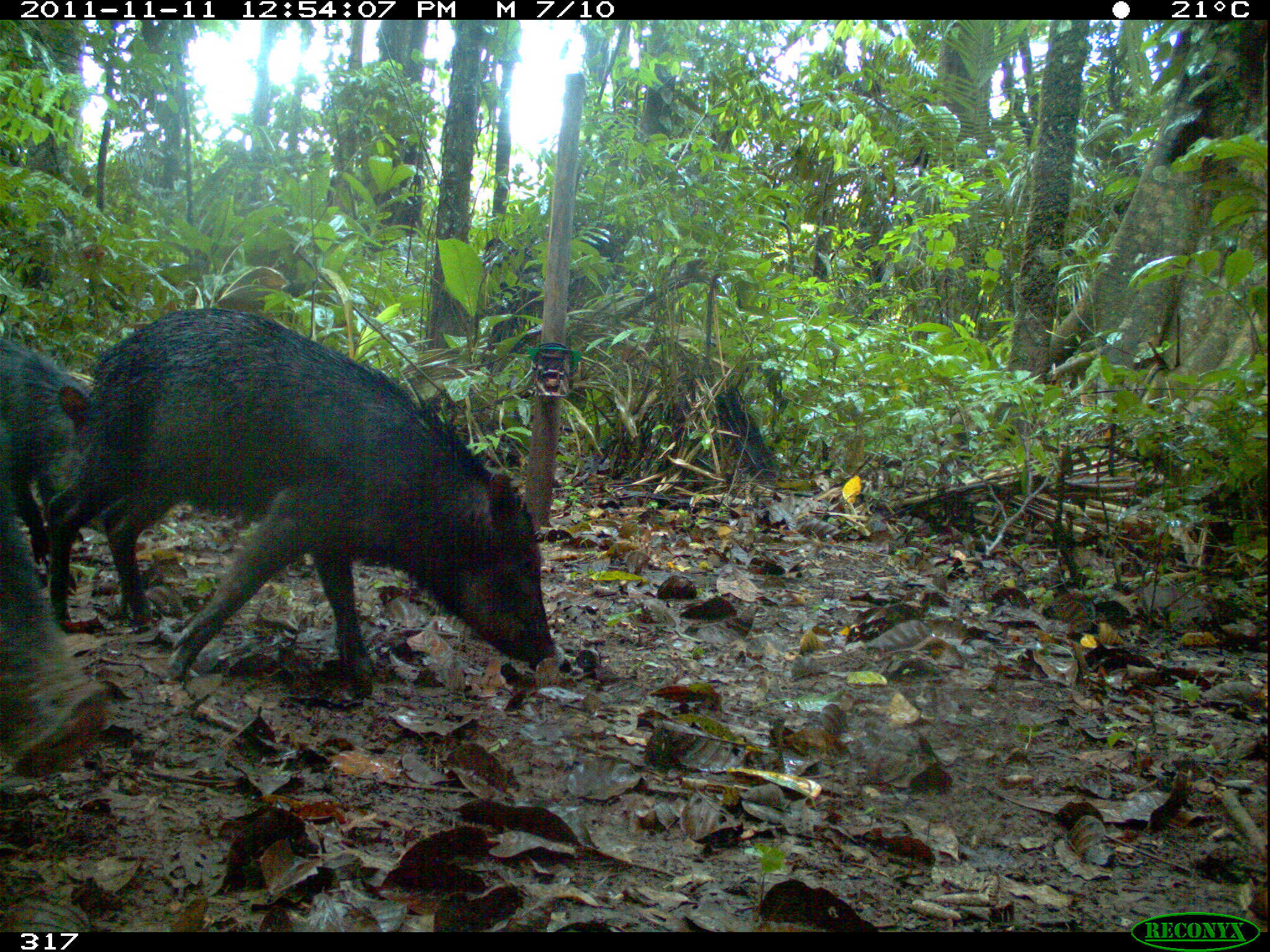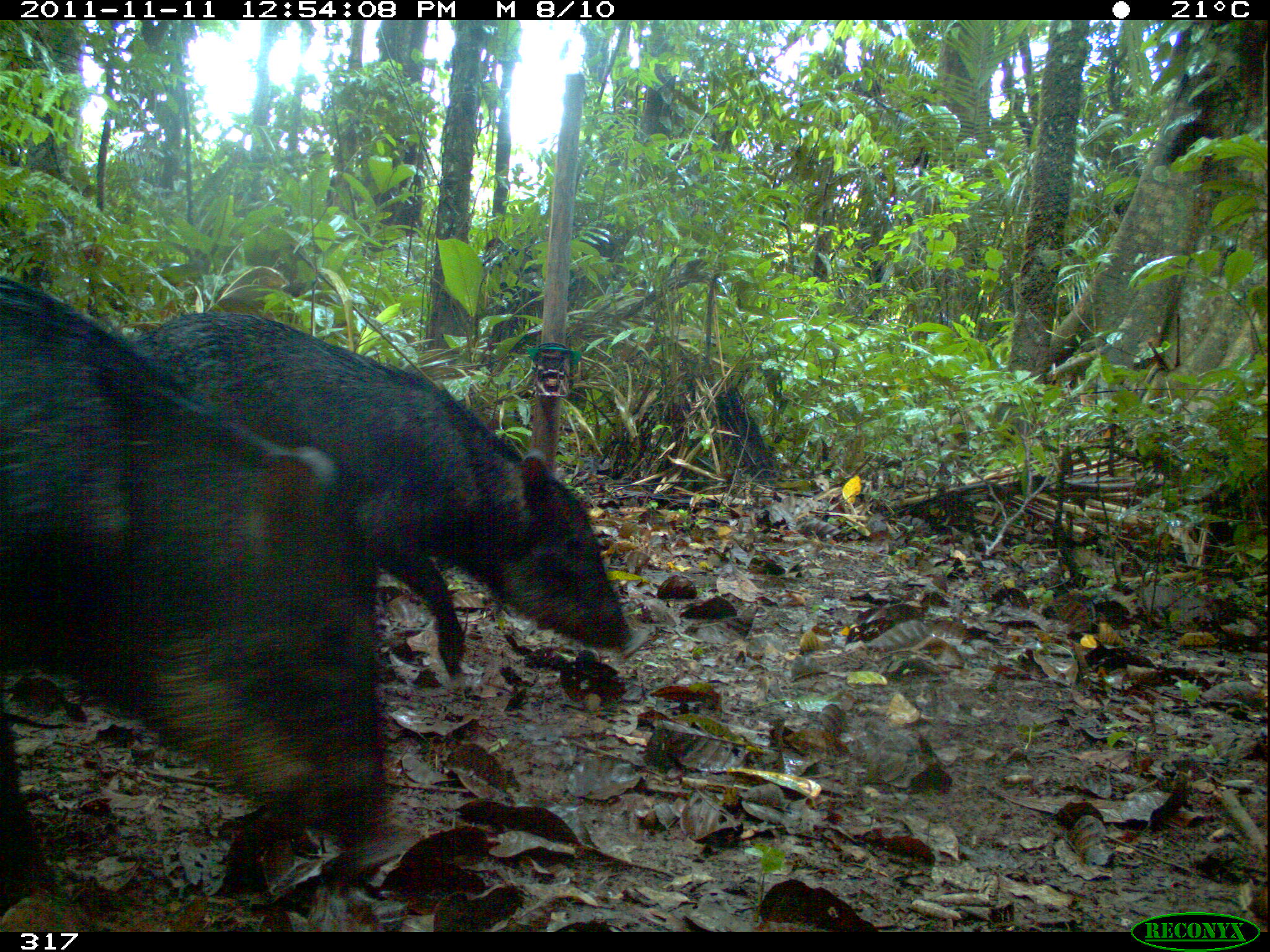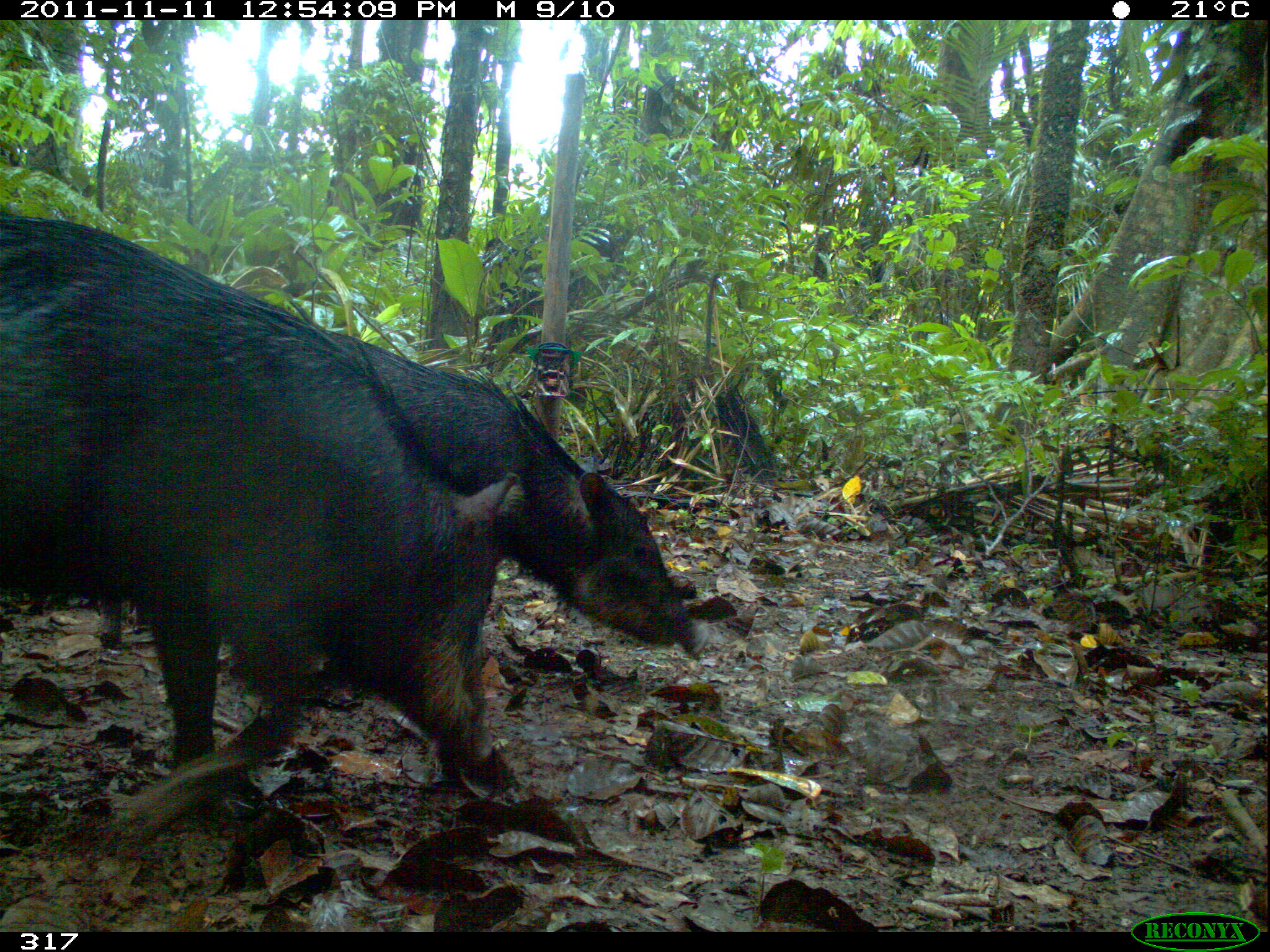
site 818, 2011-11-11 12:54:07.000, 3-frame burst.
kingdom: Animalia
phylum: Chordata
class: Mammalia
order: Artiodactyla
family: Tayassuidae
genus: Tayassu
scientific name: Tayassu pecari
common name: white-lipped peccary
Tayassu pecari (white-lipped peccary).